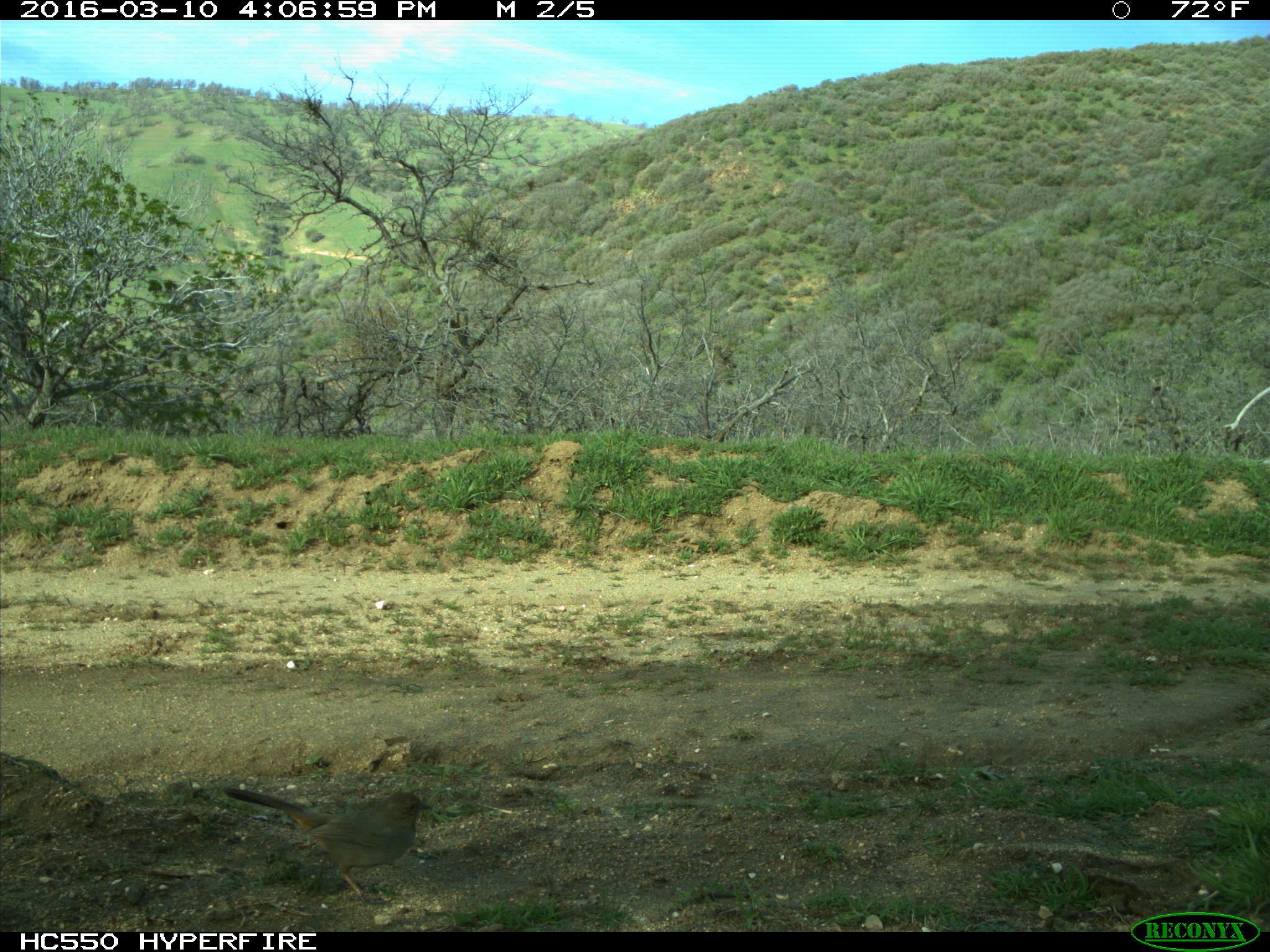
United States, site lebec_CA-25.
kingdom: Animalia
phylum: Chordata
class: Aves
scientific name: Aves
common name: birds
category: unidentified bird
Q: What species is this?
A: Unidentified bird (birds) (Aves).